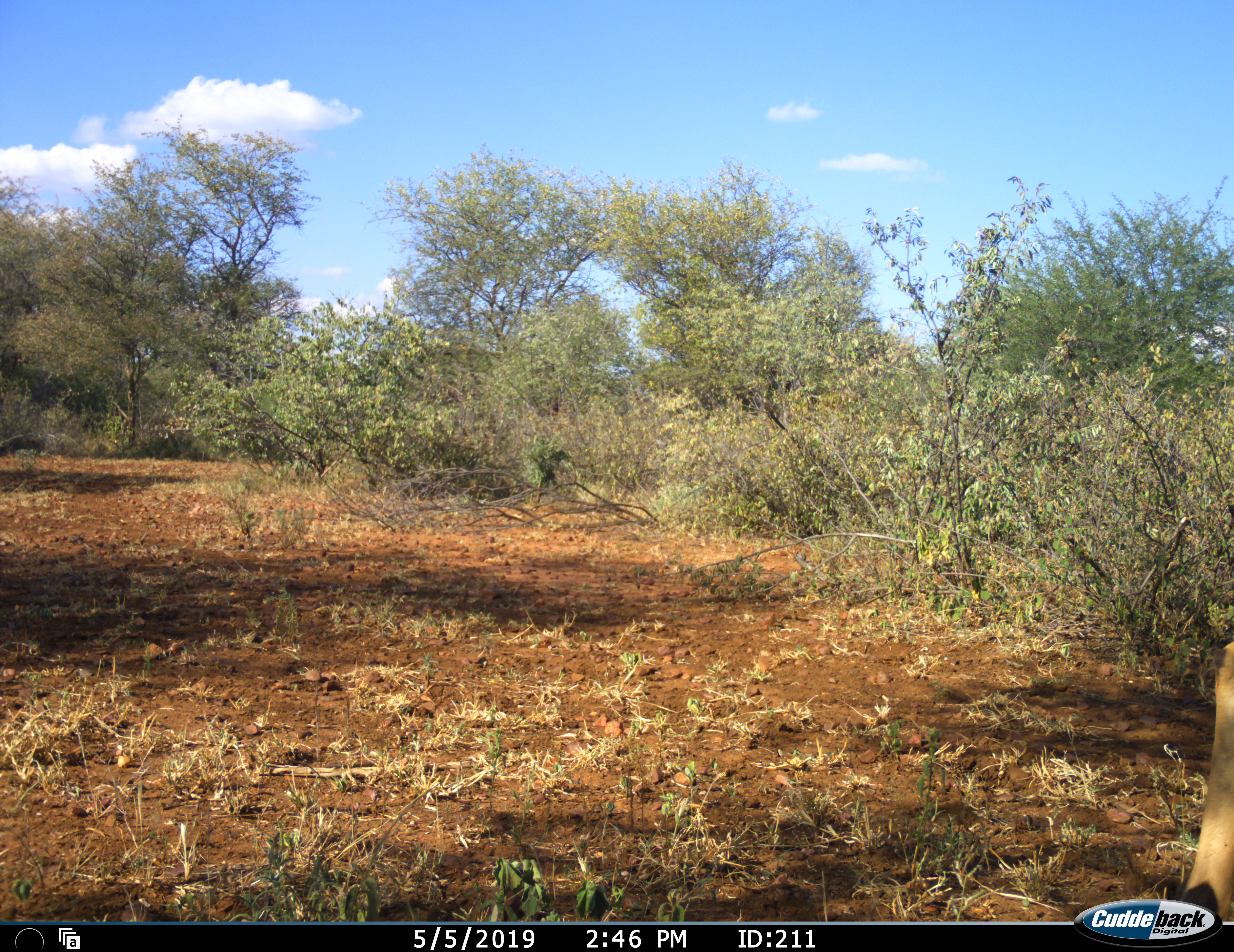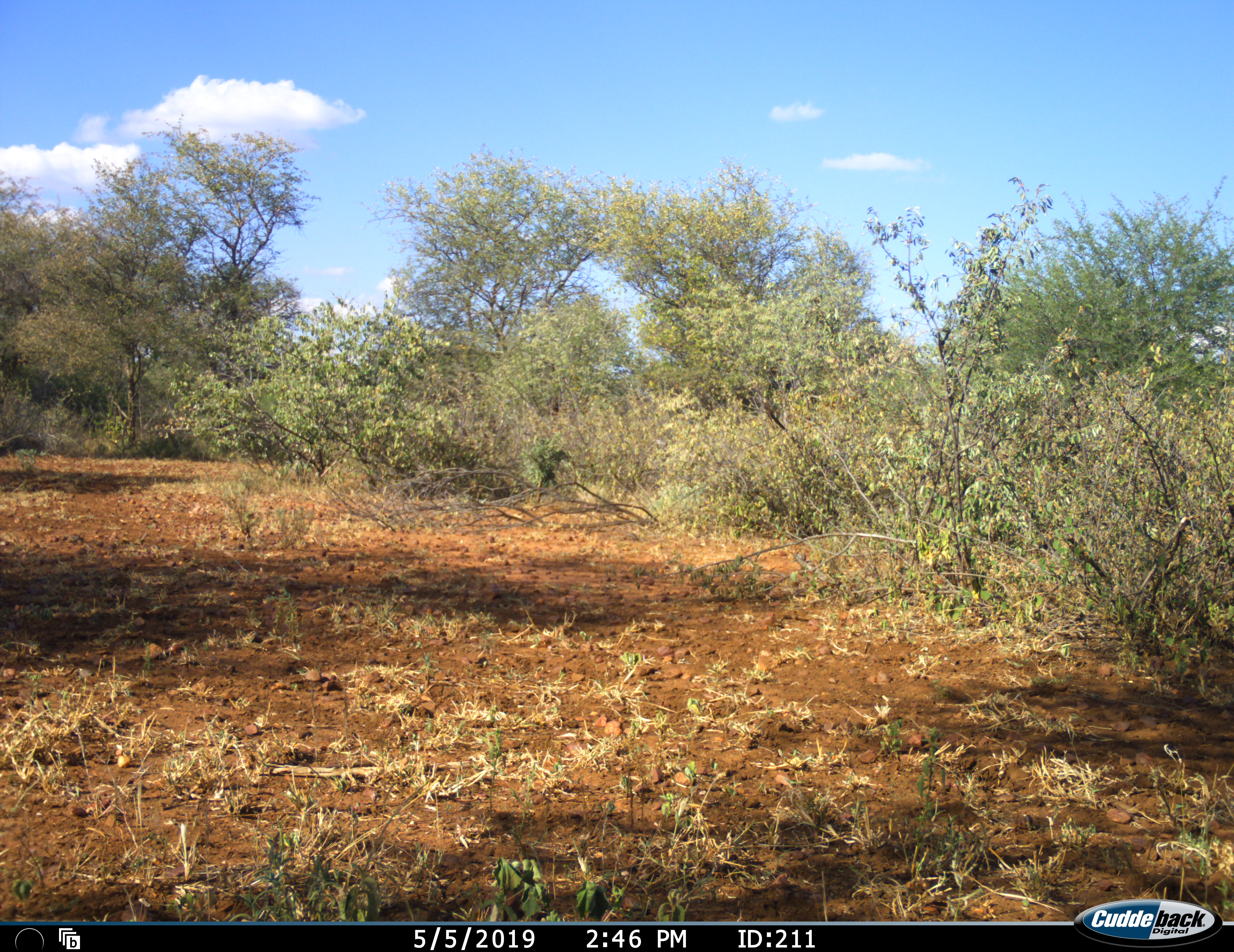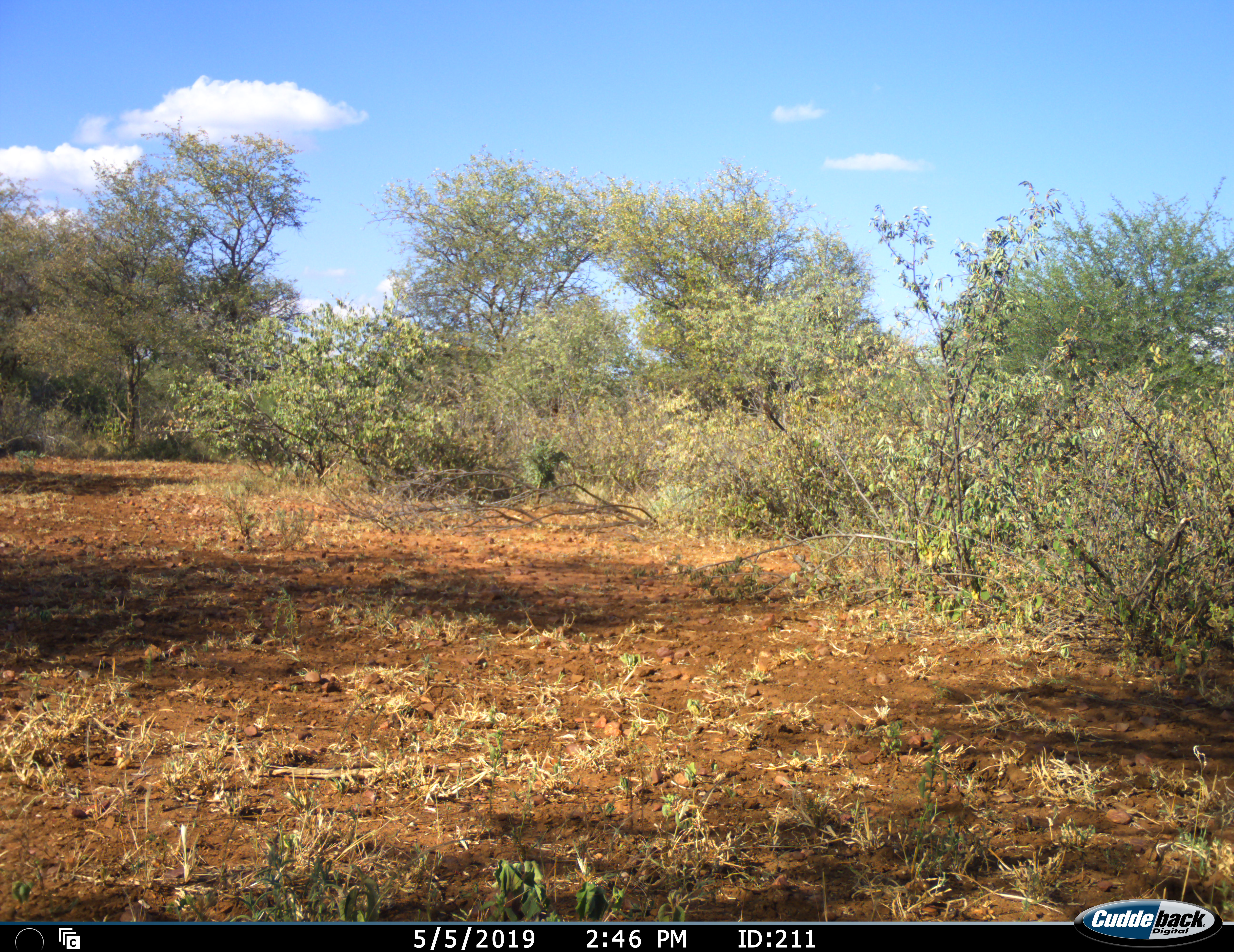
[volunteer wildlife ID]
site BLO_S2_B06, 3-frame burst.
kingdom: Animalia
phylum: Chordata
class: Mammalia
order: Artiodactyla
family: Bovidae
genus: Aepyceros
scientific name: Aepyceros melampus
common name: impala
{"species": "impala (Aepyceros melampus)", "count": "1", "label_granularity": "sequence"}